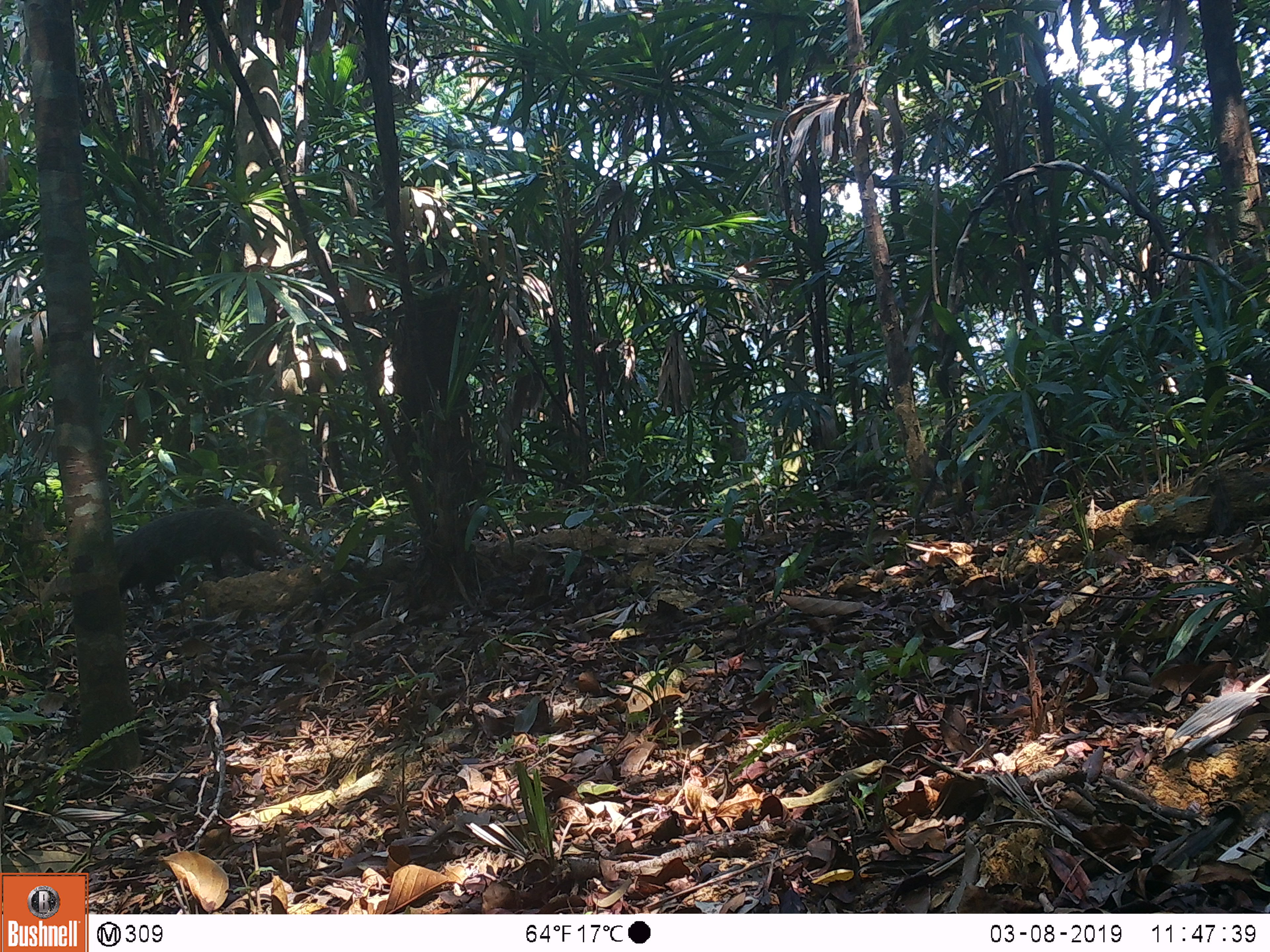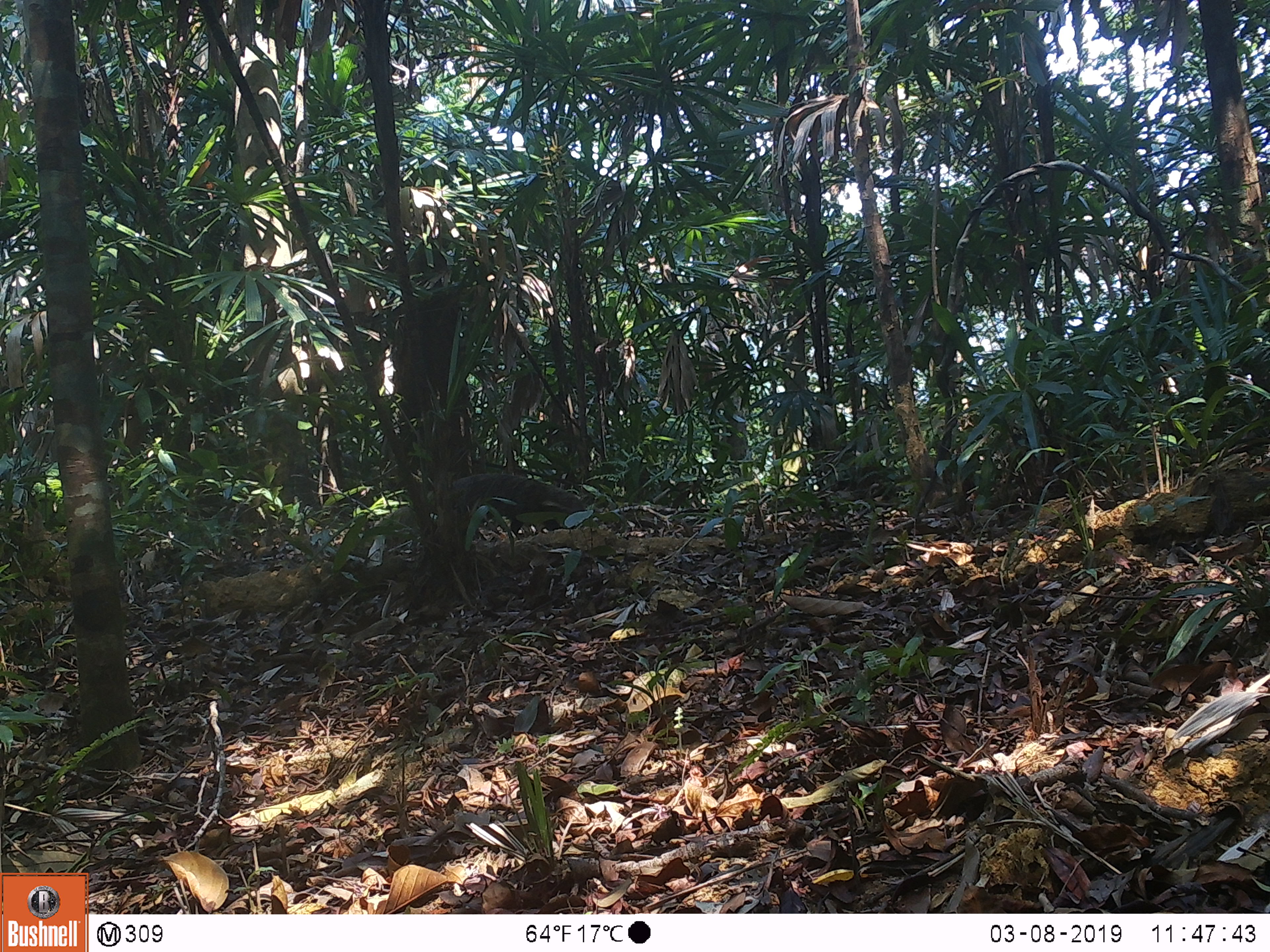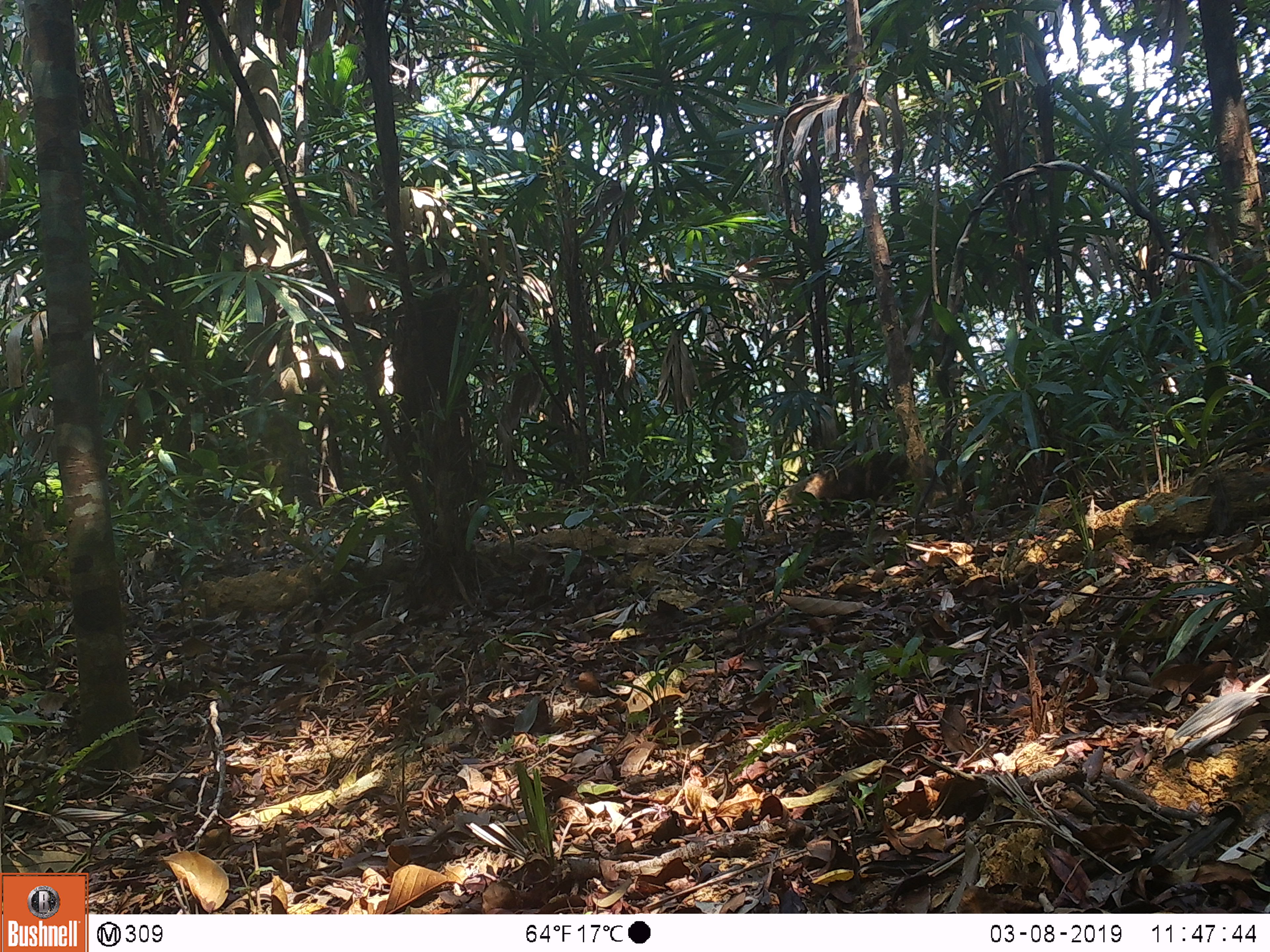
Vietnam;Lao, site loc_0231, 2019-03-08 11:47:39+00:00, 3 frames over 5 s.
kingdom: Animalia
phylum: Chordata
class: Mammalia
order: Carnivora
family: Herpestidae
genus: Urva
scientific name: Urva urva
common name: crab-eating mongoose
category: crab eating mongoose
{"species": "crab eating mongoose (crab-eating mongoose) (Urva urva)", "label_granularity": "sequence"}